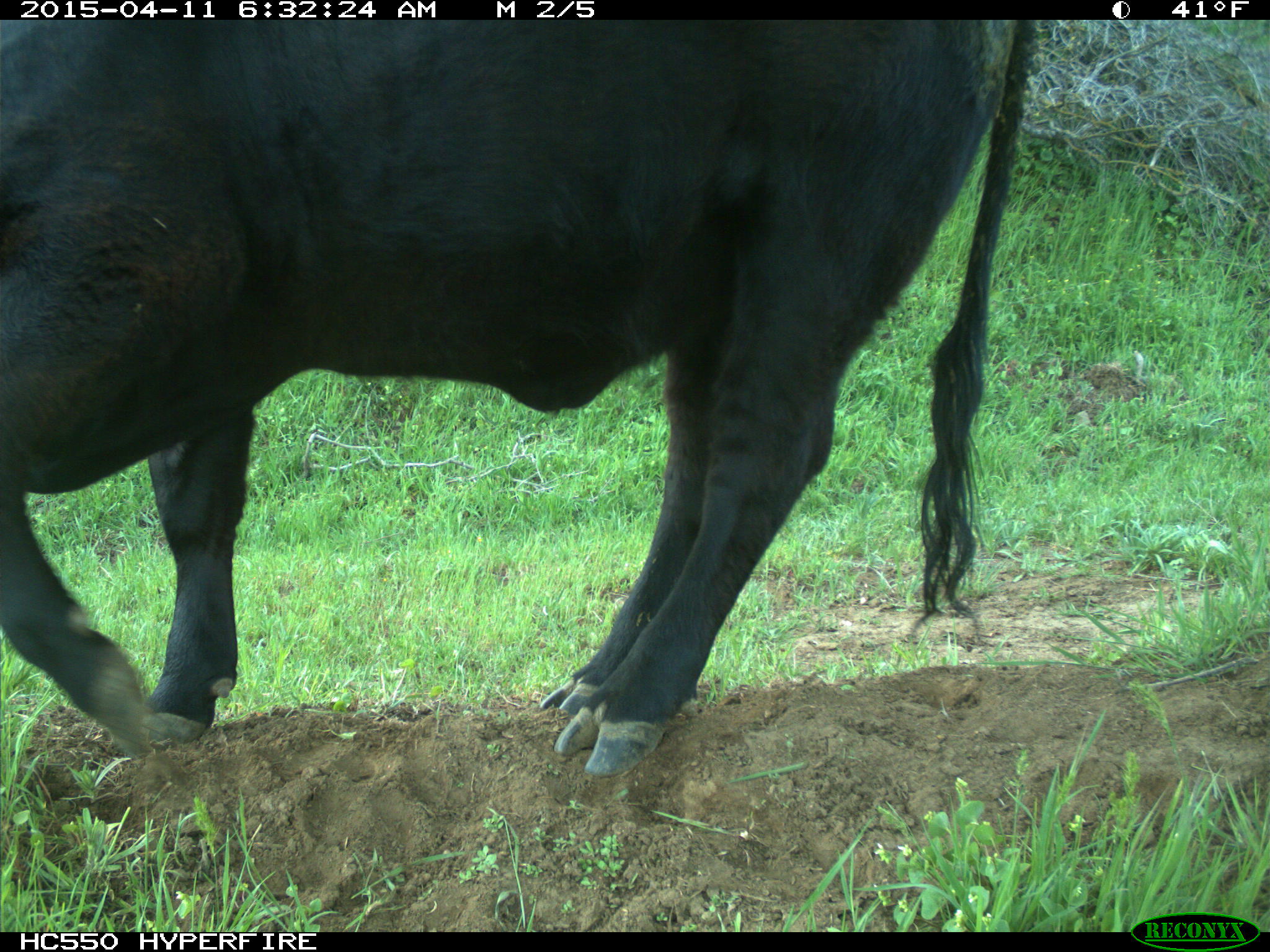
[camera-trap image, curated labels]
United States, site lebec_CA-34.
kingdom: Animalia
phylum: Chordata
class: Mammalia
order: Artiodactyla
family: Bovidae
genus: Bos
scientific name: Bos taurus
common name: domestic cow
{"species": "Bos taurus (domestic cow)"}